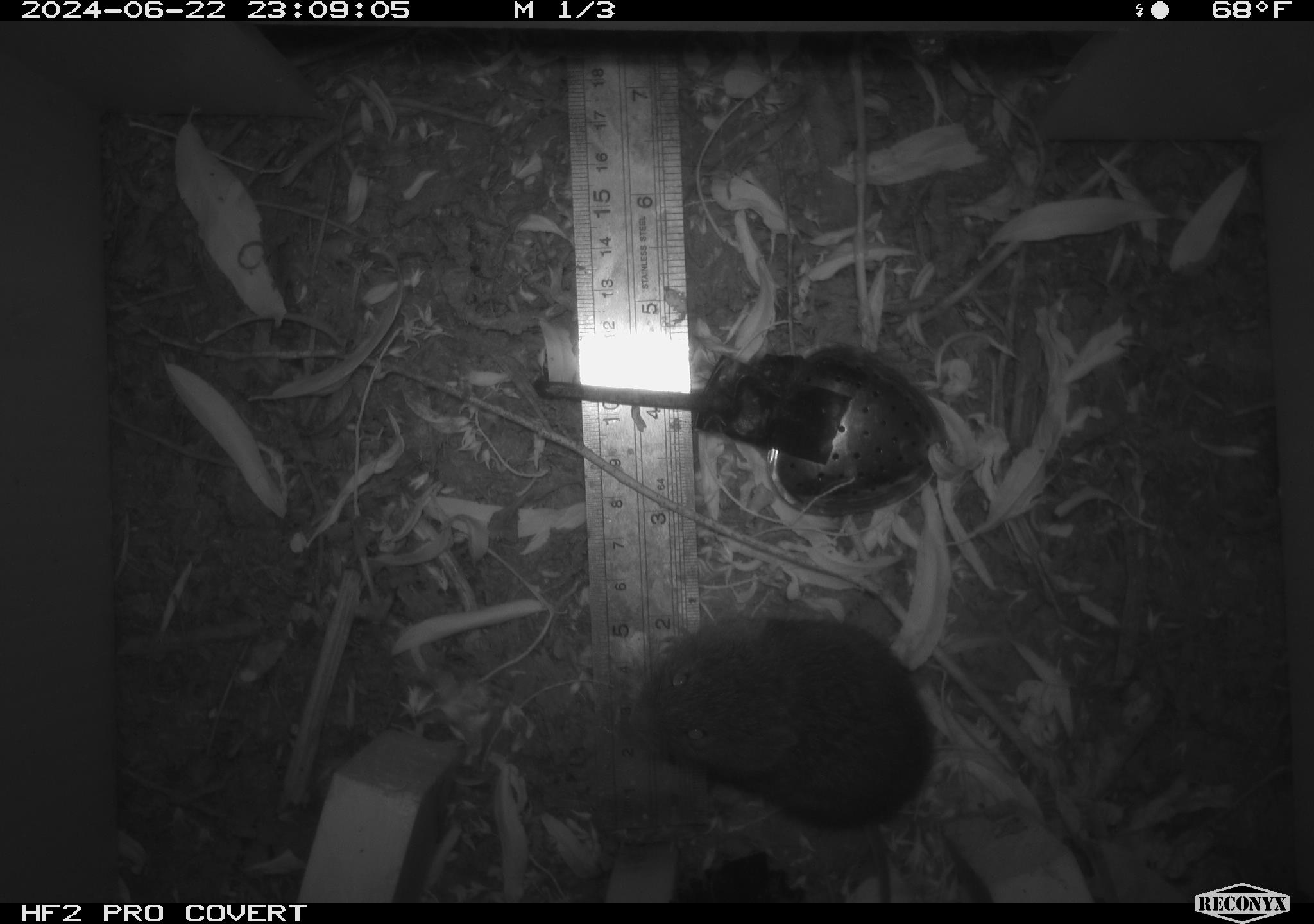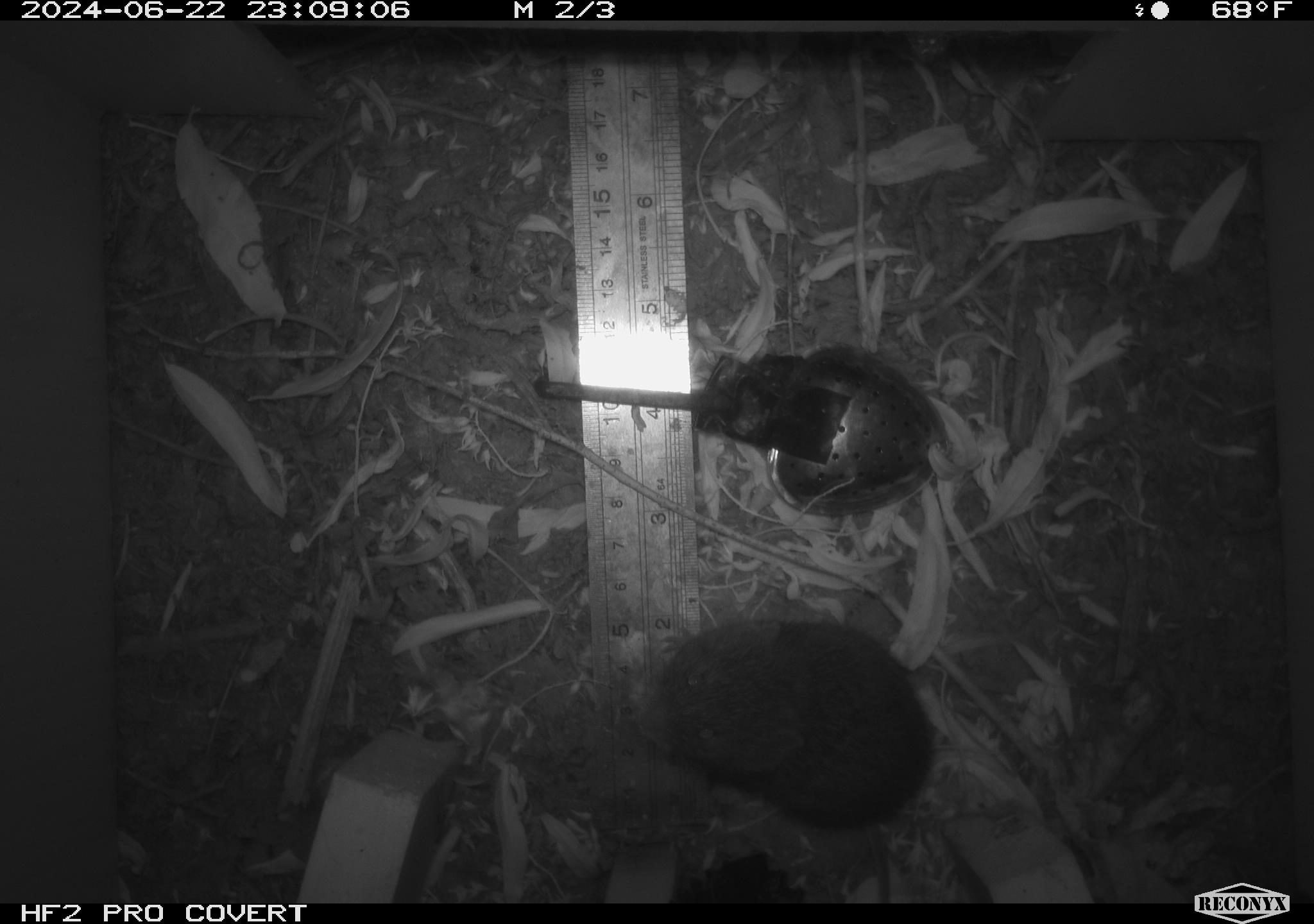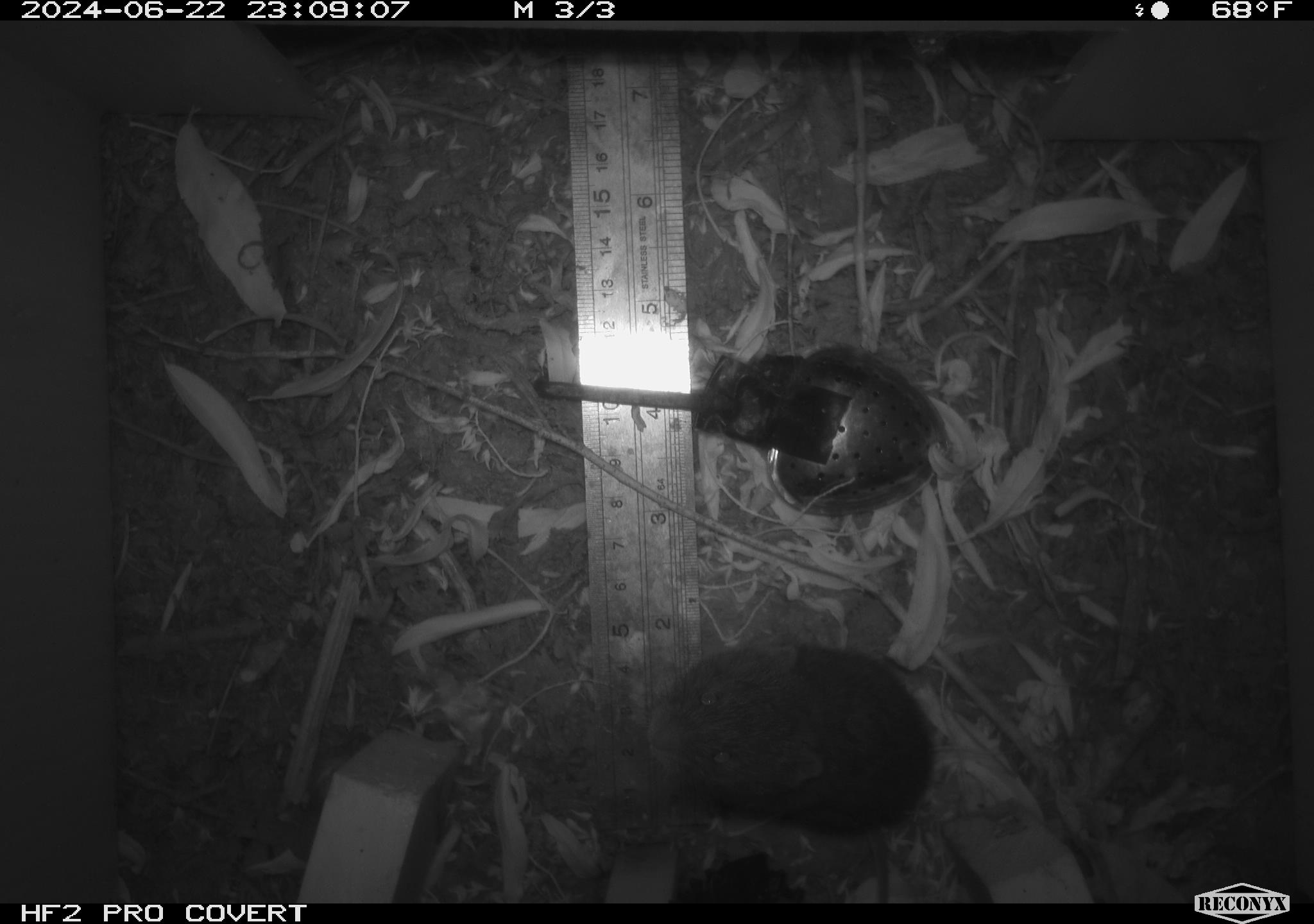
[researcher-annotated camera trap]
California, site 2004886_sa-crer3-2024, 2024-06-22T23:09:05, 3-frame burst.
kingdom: Animalia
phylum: Chordata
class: Mammalia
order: Rodentia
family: Cricetidae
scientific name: Arvicolinae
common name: voles, lemmings, and muskrats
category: arvicolinae subfamily